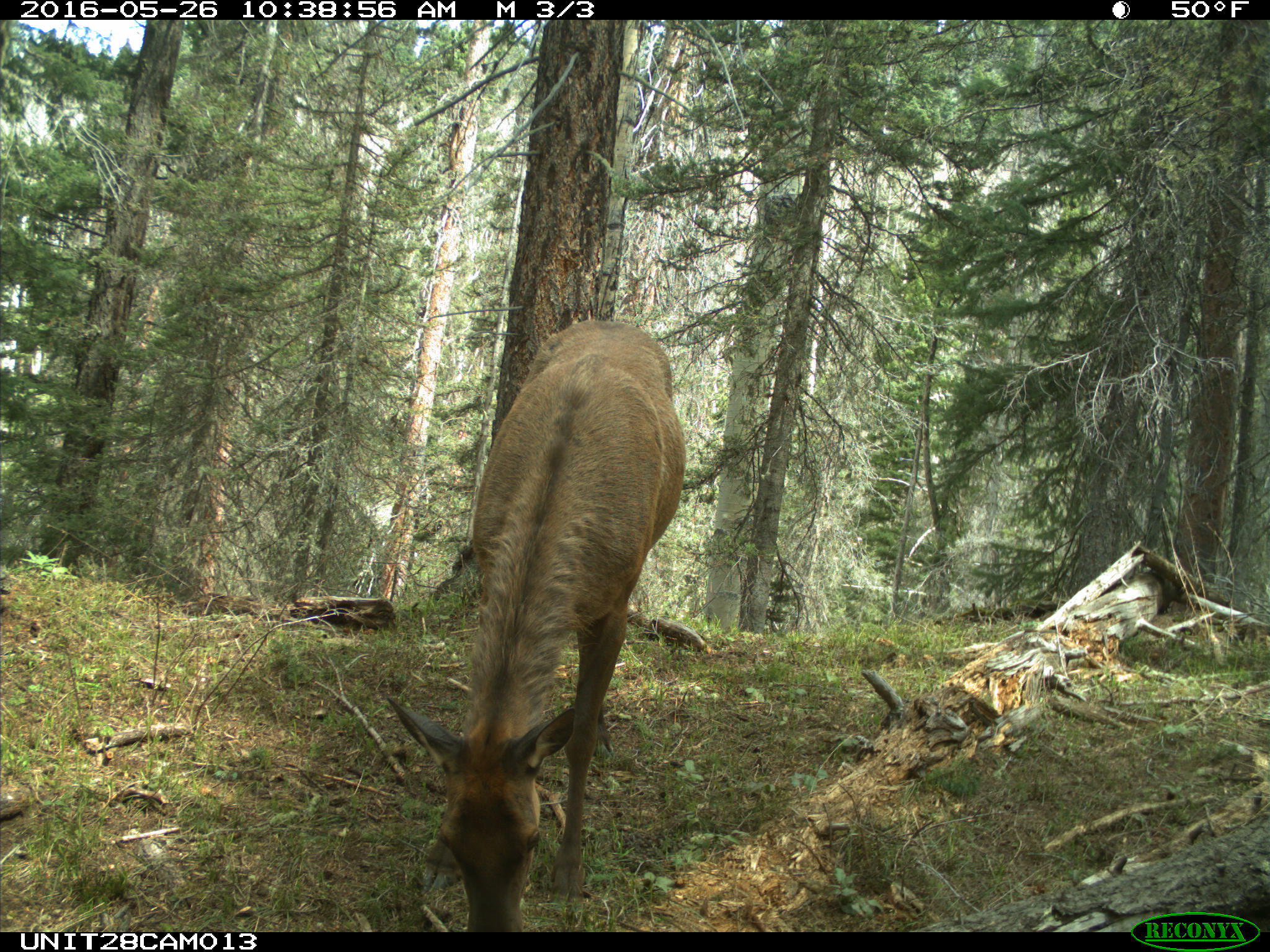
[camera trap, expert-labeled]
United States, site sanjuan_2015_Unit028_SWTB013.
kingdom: Animalia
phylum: Chordata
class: Mammalia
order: Artiodactyla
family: Cervidae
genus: Cervus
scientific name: Cervus elaphus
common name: red deer